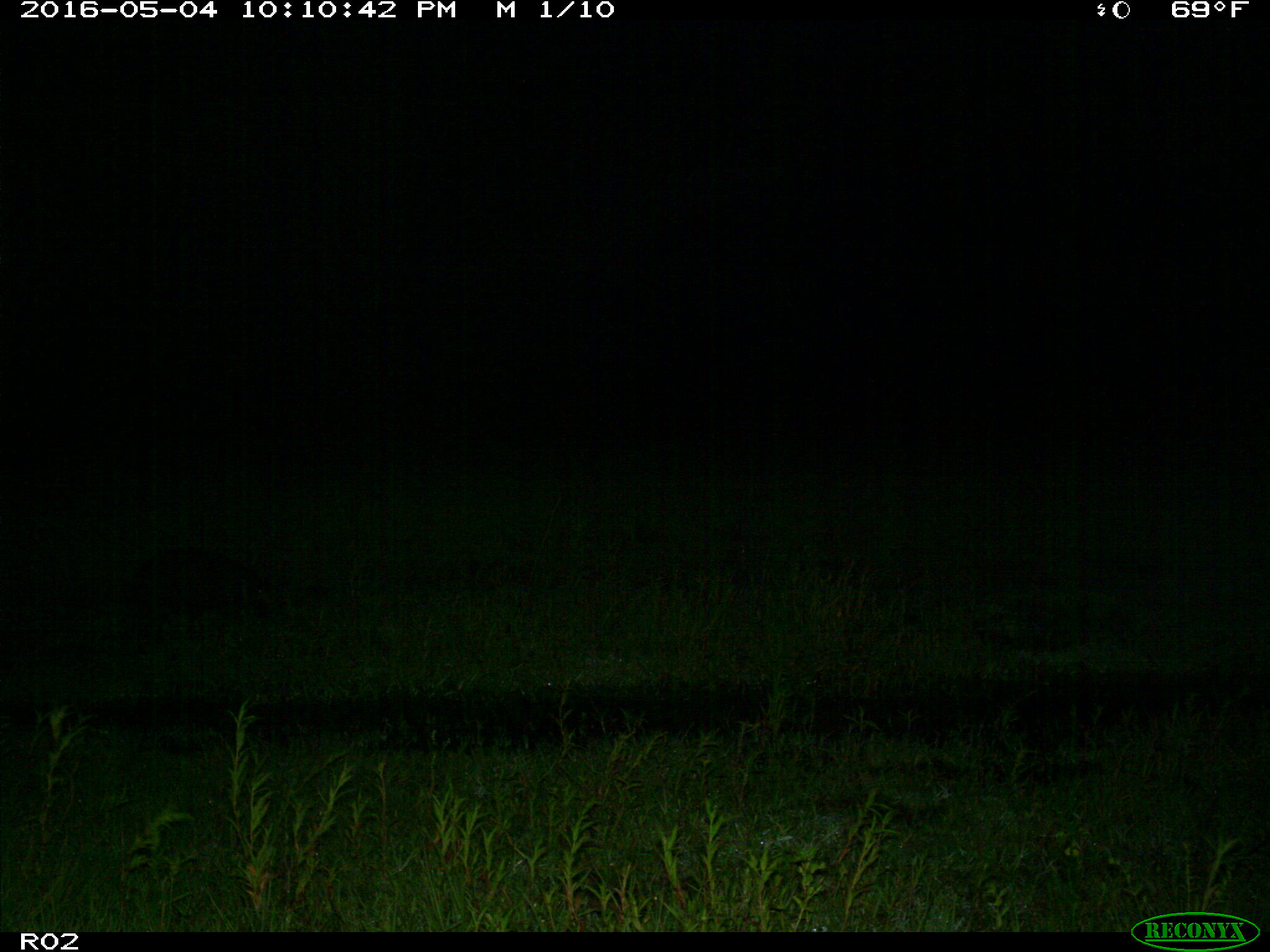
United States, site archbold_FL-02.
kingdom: Animalia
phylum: Chordata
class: Mammalia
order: Artiodactyla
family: Suidae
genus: Sus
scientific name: Sus scrofa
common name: wild boar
Sus scrofa (wild boar).